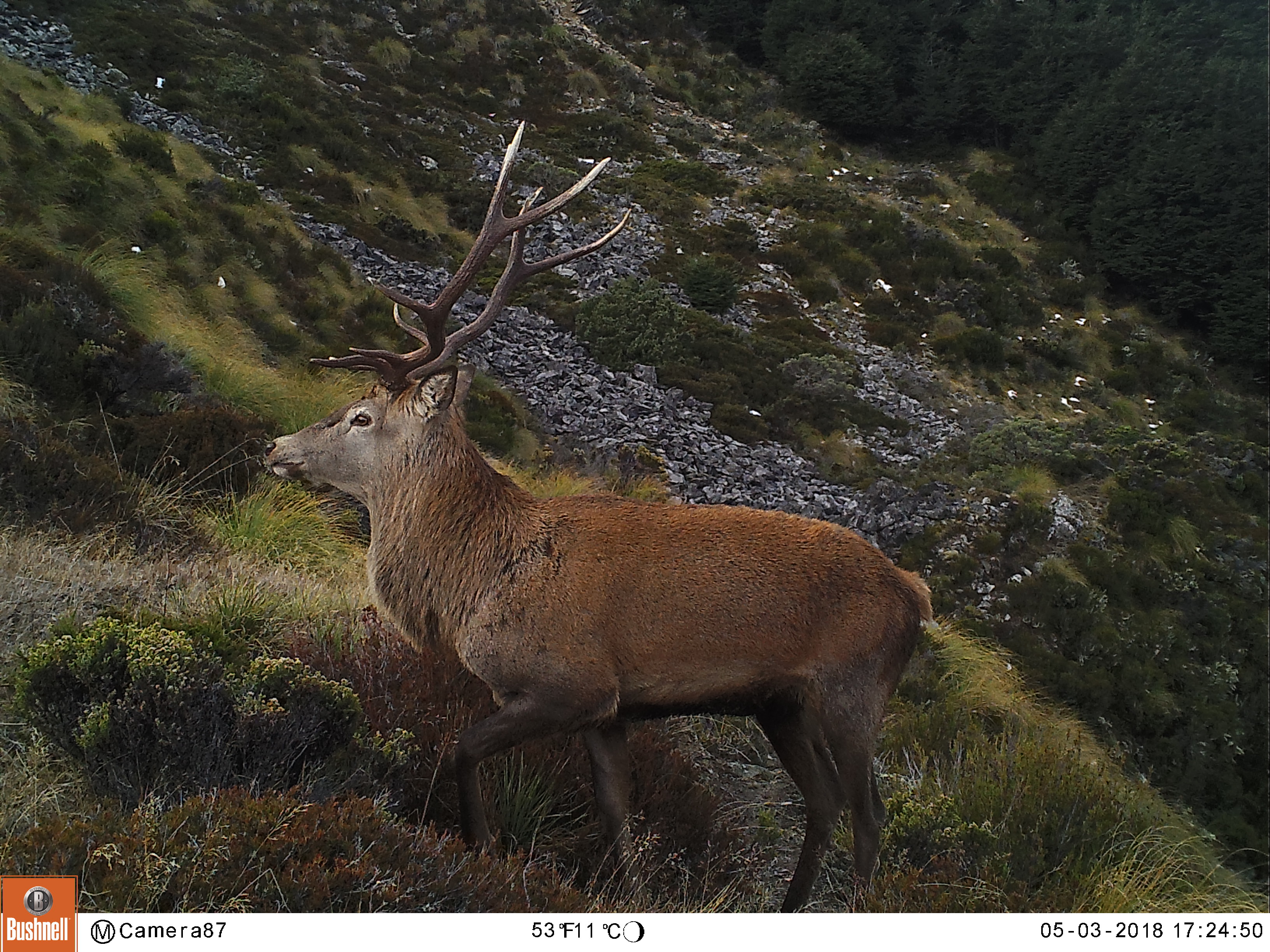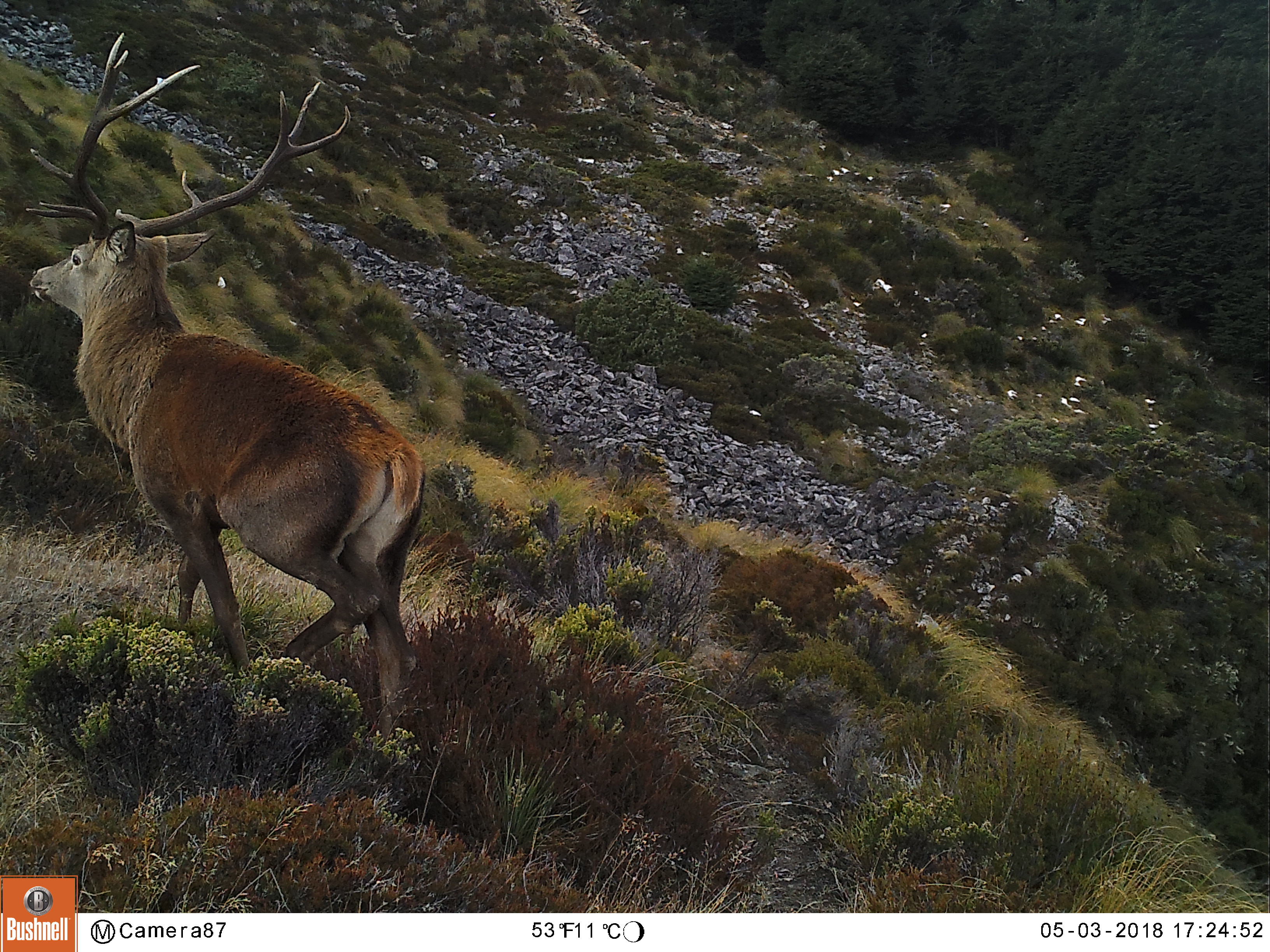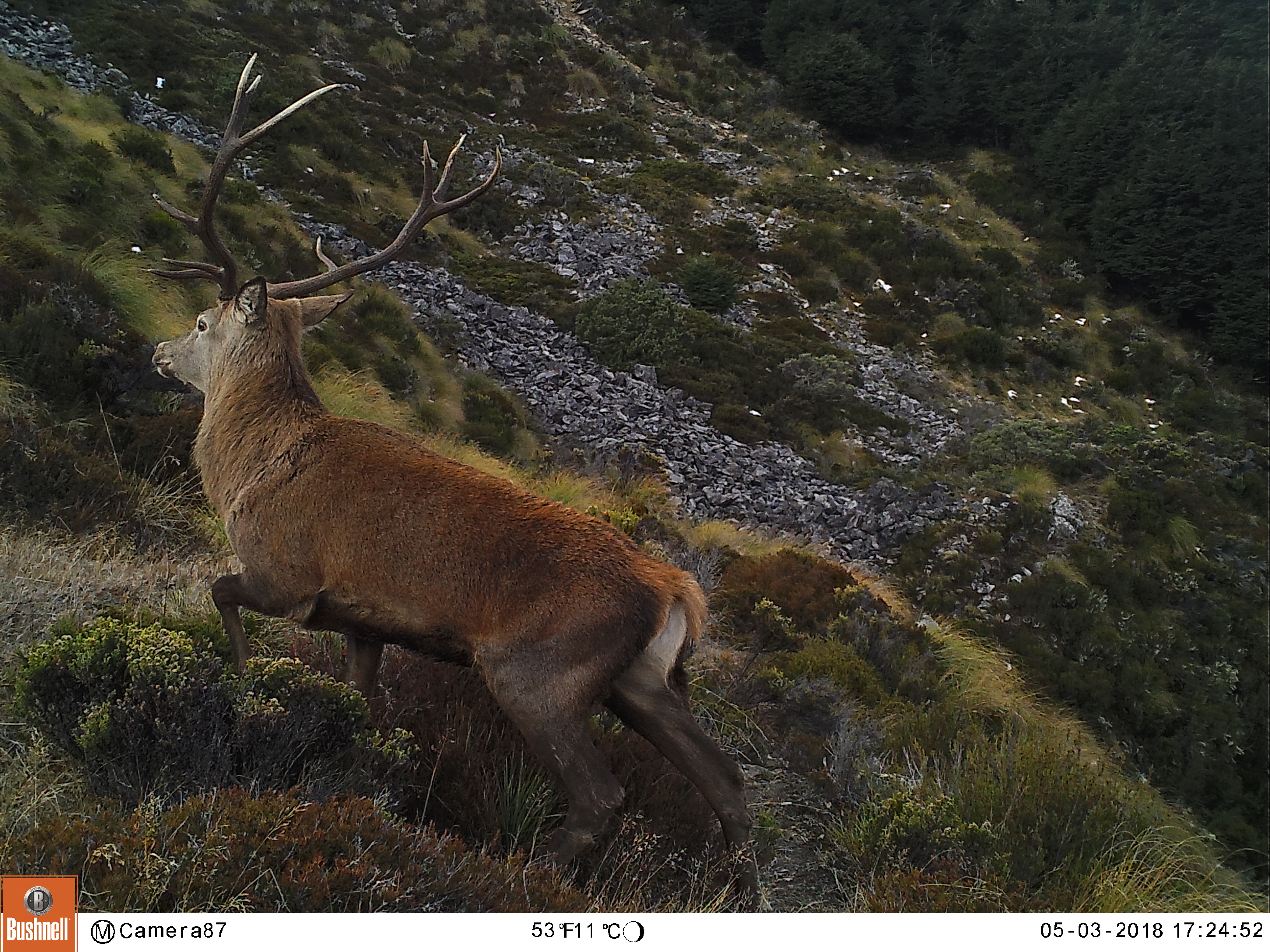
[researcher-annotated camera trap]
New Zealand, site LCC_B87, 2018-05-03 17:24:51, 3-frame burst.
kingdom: Animalia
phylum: Chordata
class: Mammalia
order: Artiodactyla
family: Cervidae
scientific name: Cervidae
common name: deer